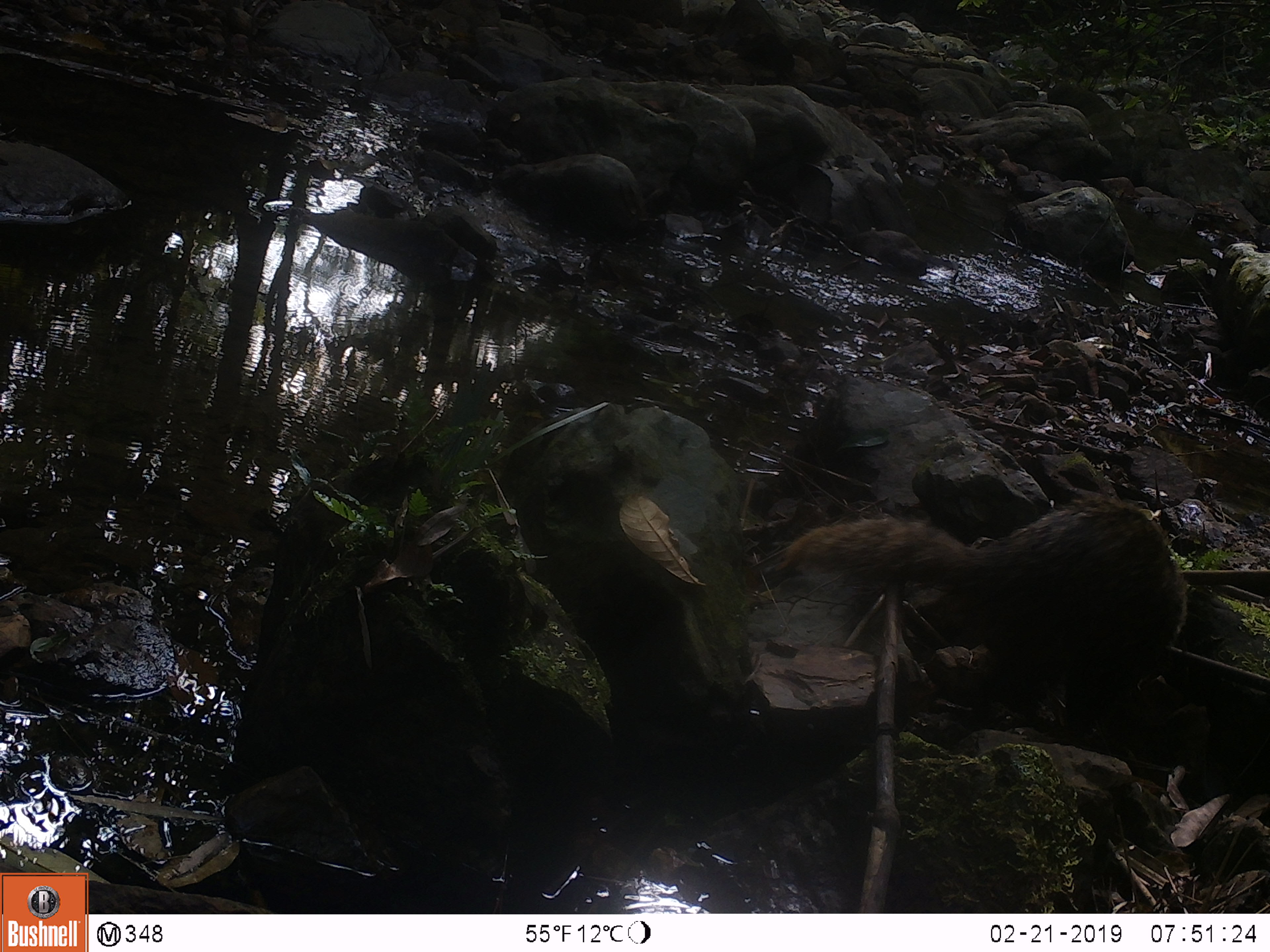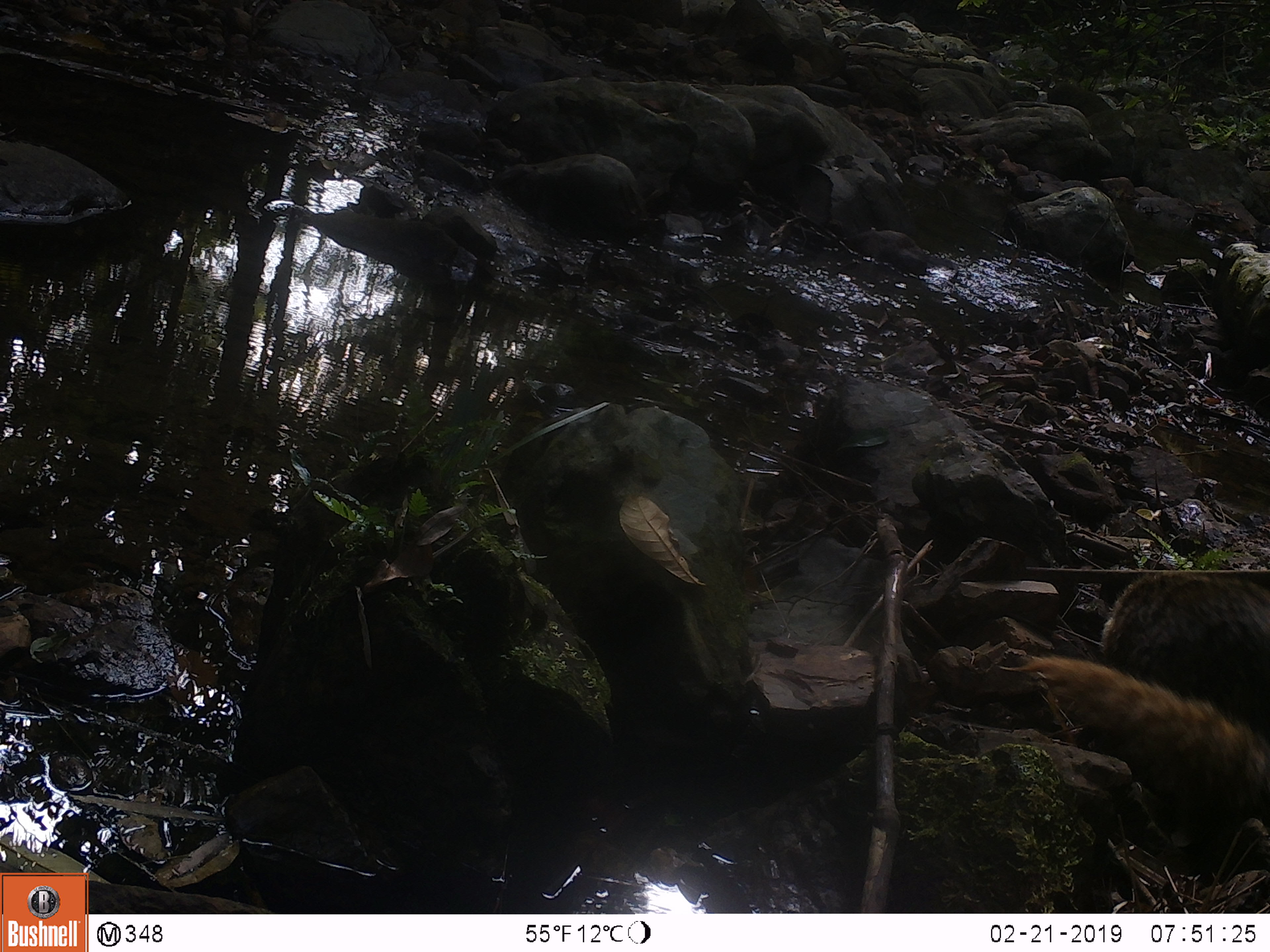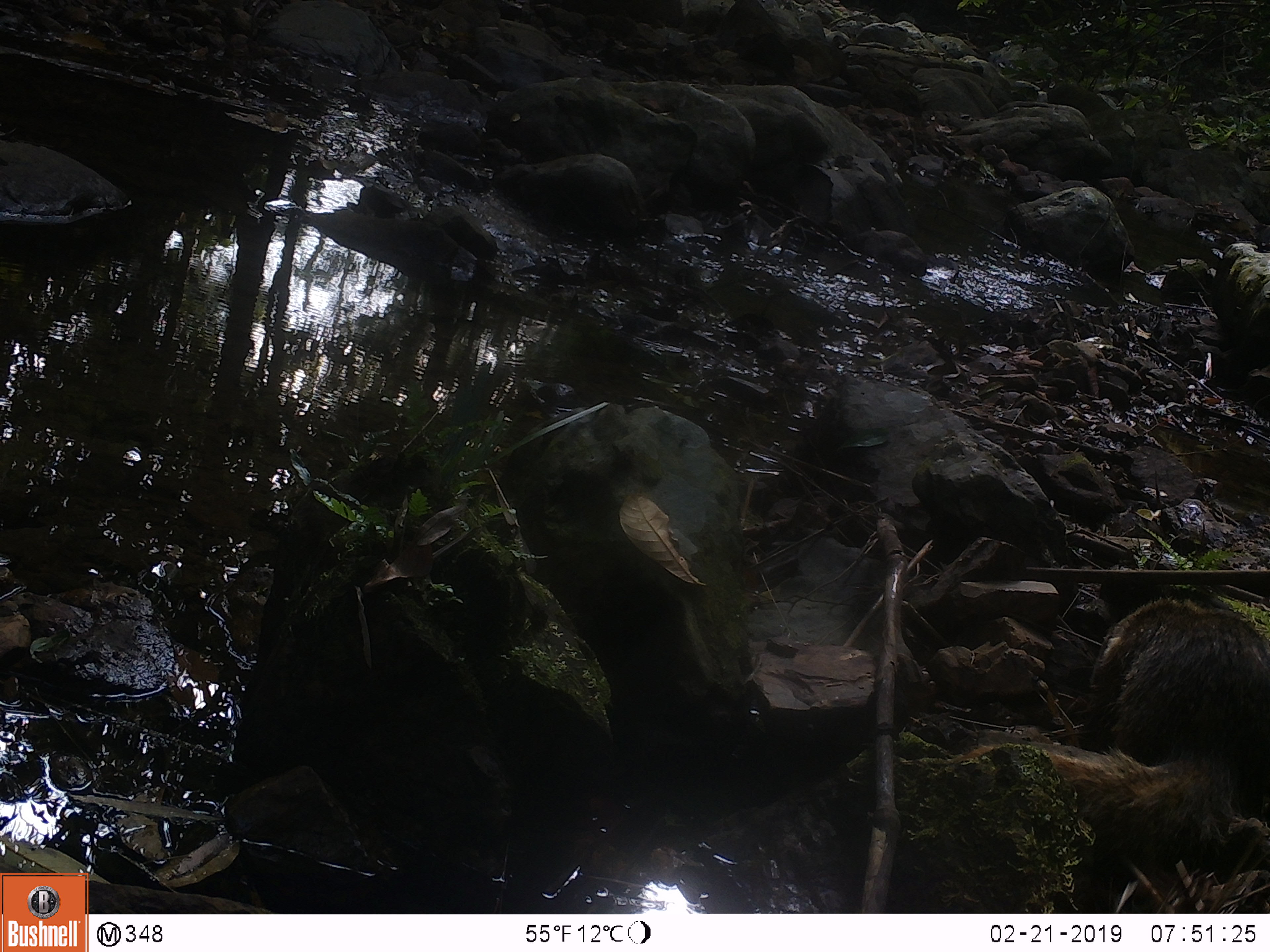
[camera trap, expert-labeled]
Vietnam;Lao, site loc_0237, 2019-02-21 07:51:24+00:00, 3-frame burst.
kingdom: Animalia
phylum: Chordata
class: Mammalia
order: Carnivora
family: Herpestidae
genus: Urva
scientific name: Urva urva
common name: crab-eating mongoose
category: crab eating mongoose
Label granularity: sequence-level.